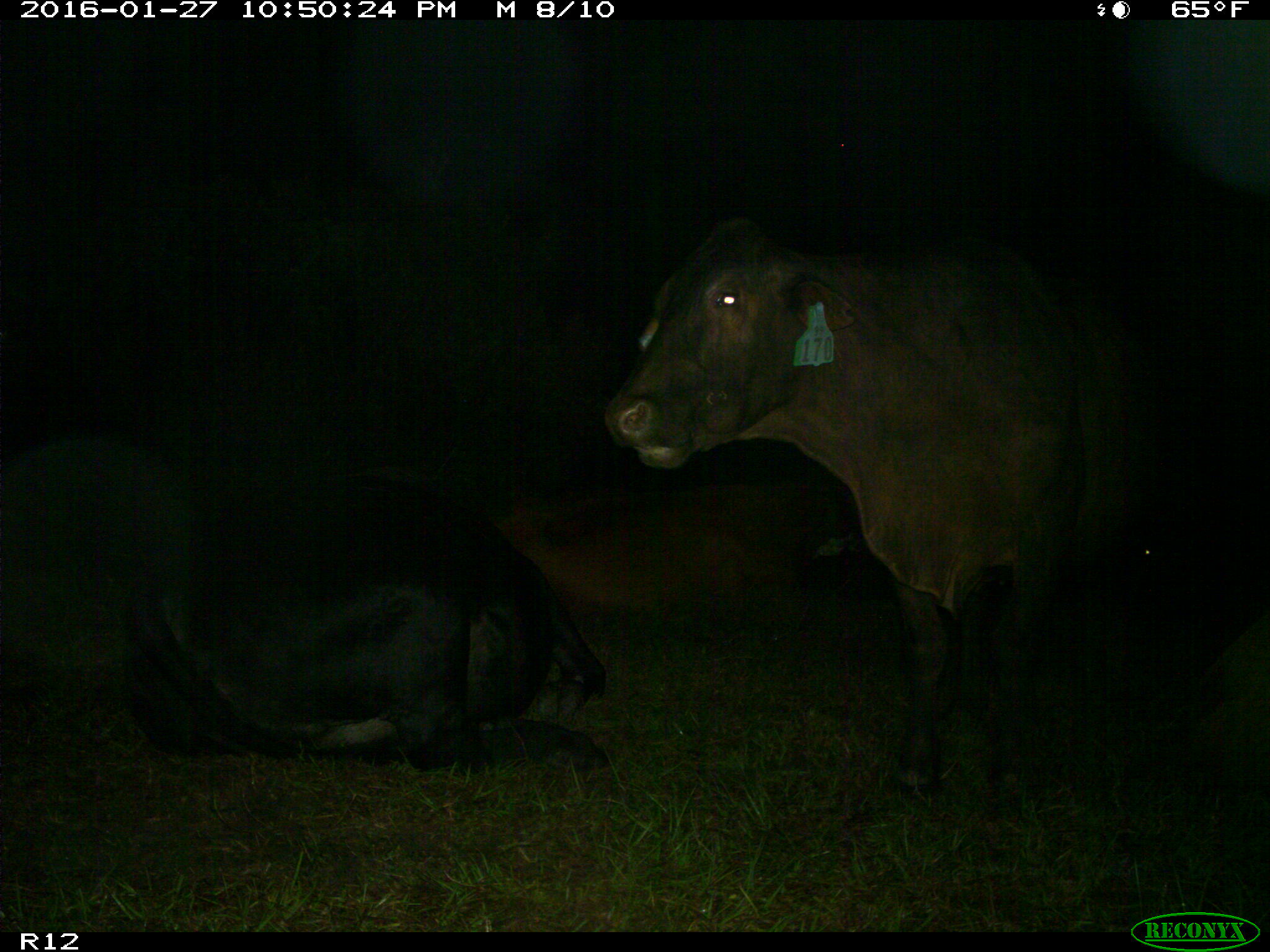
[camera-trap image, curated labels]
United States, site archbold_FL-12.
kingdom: Animalia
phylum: Chordata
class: Mammalia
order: Artiodactyla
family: Bovidae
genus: Bos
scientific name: Bos taurus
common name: domestic cow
Bos taurus (domestic cow).